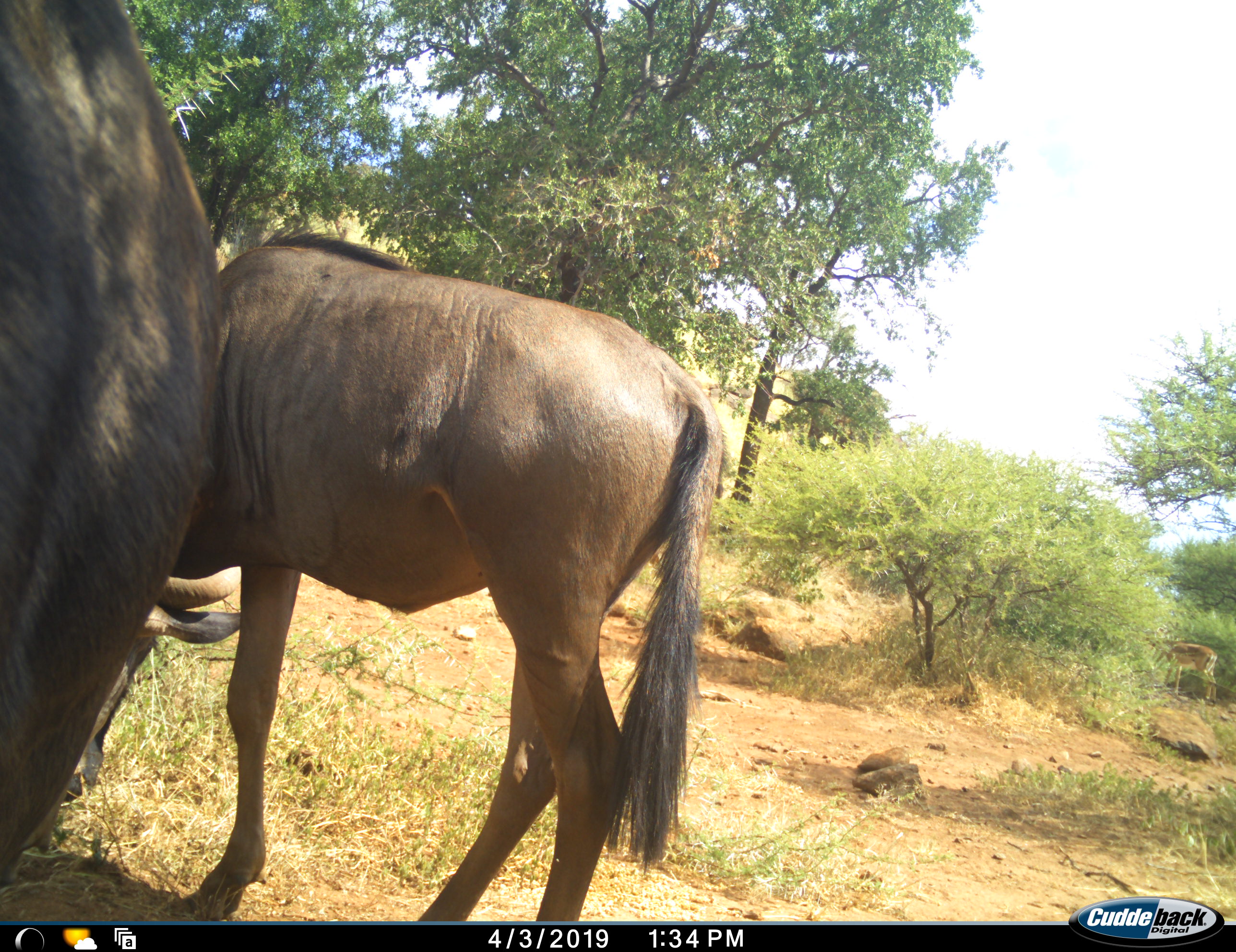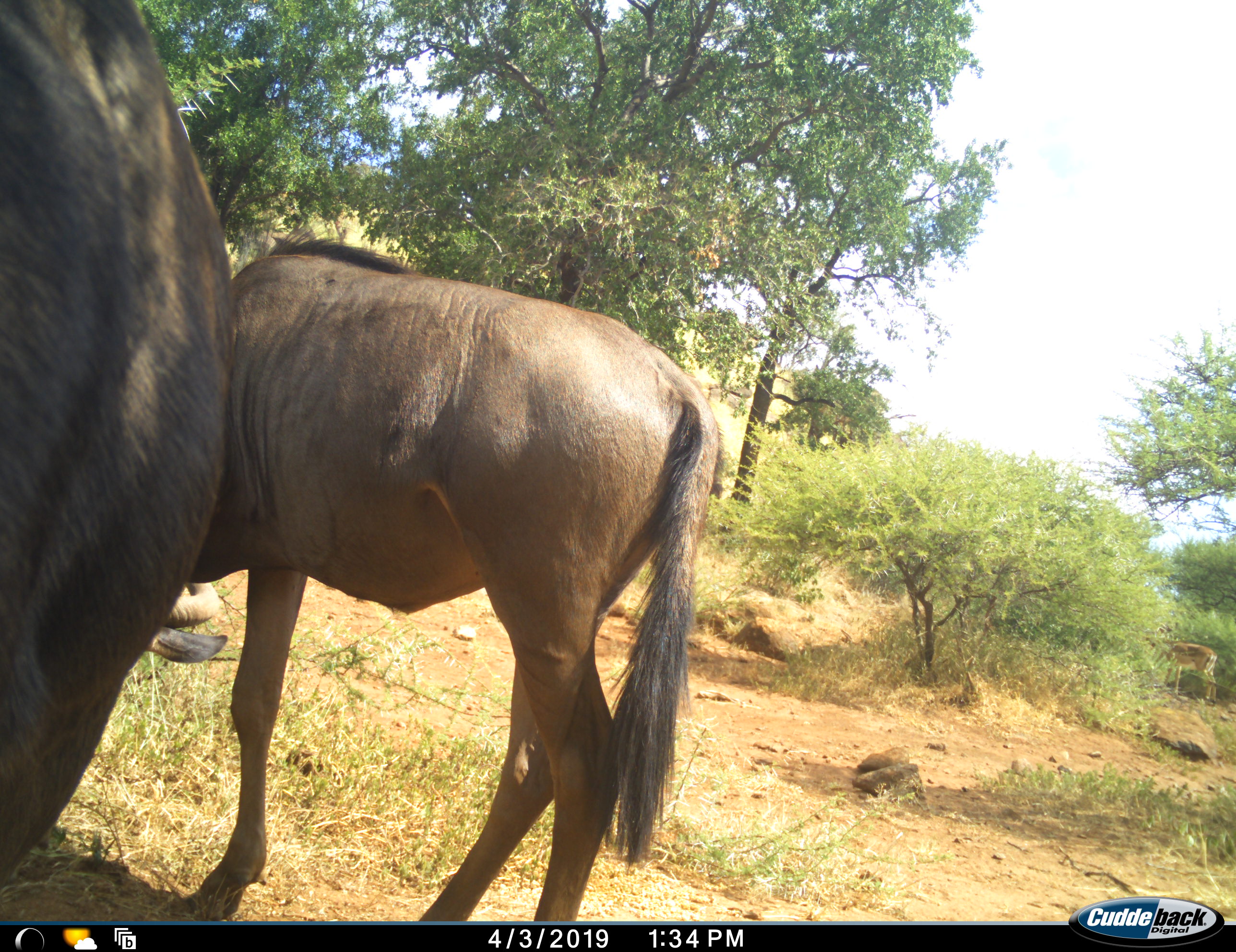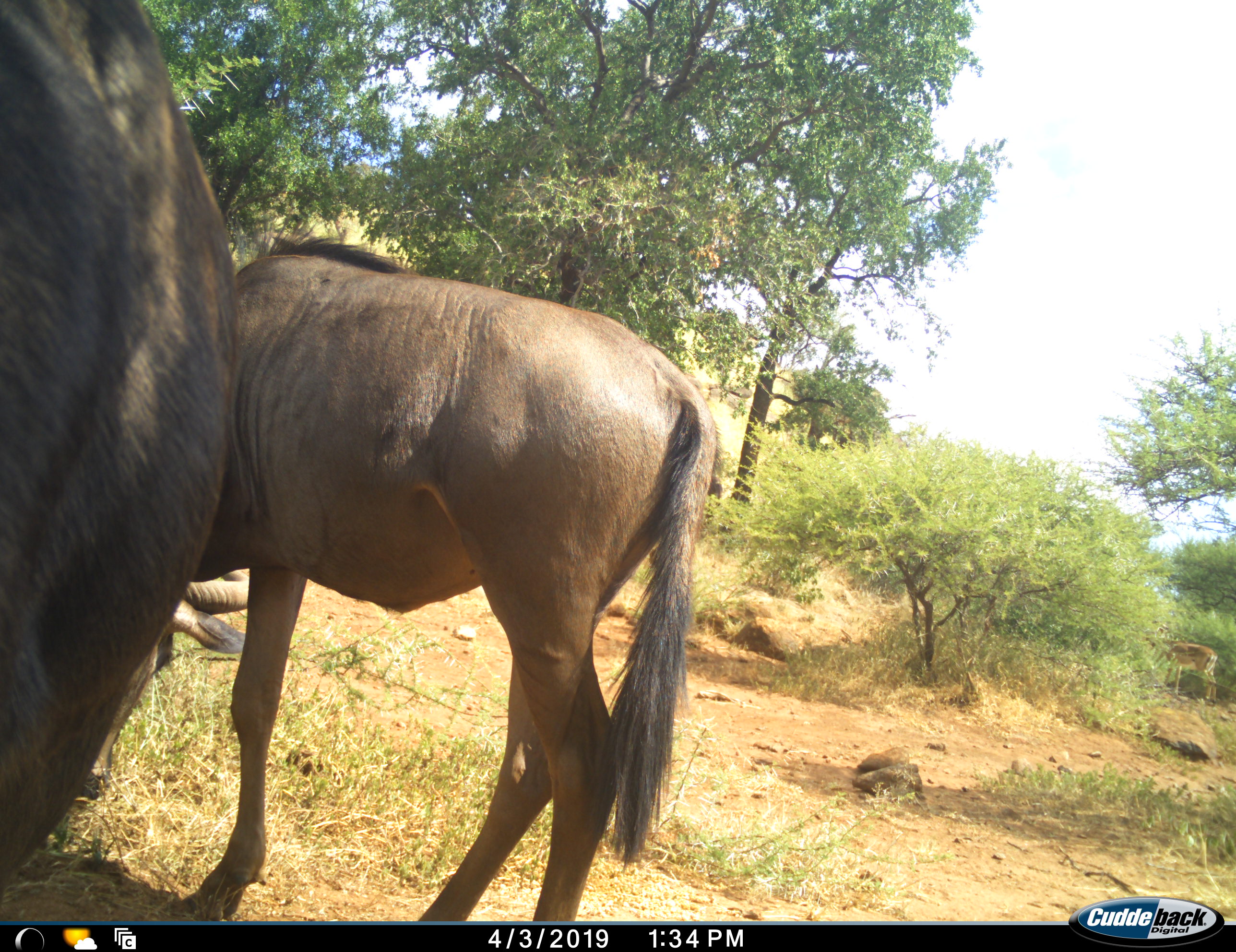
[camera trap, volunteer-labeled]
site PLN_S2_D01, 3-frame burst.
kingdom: Animalia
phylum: Chordata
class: Mammalia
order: Artiodactyla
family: Bovidae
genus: Aepyceros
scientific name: Aepyceros melampus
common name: impala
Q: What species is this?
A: Impala (Aepyceros melampus).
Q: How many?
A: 1.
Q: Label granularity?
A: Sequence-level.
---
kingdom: Animalia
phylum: Chordata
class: Mammalia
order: Artiodactyla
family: Bovidae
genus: Connochaetes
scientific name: Connochaetes taurinus taurinus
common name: blue wildebeest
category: wildebeestblue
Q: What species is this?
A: Wildebeestblue (blue wildebeest) (Connochaetes taurinus taurinus).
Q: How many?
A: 2.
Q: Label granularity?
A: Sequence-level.